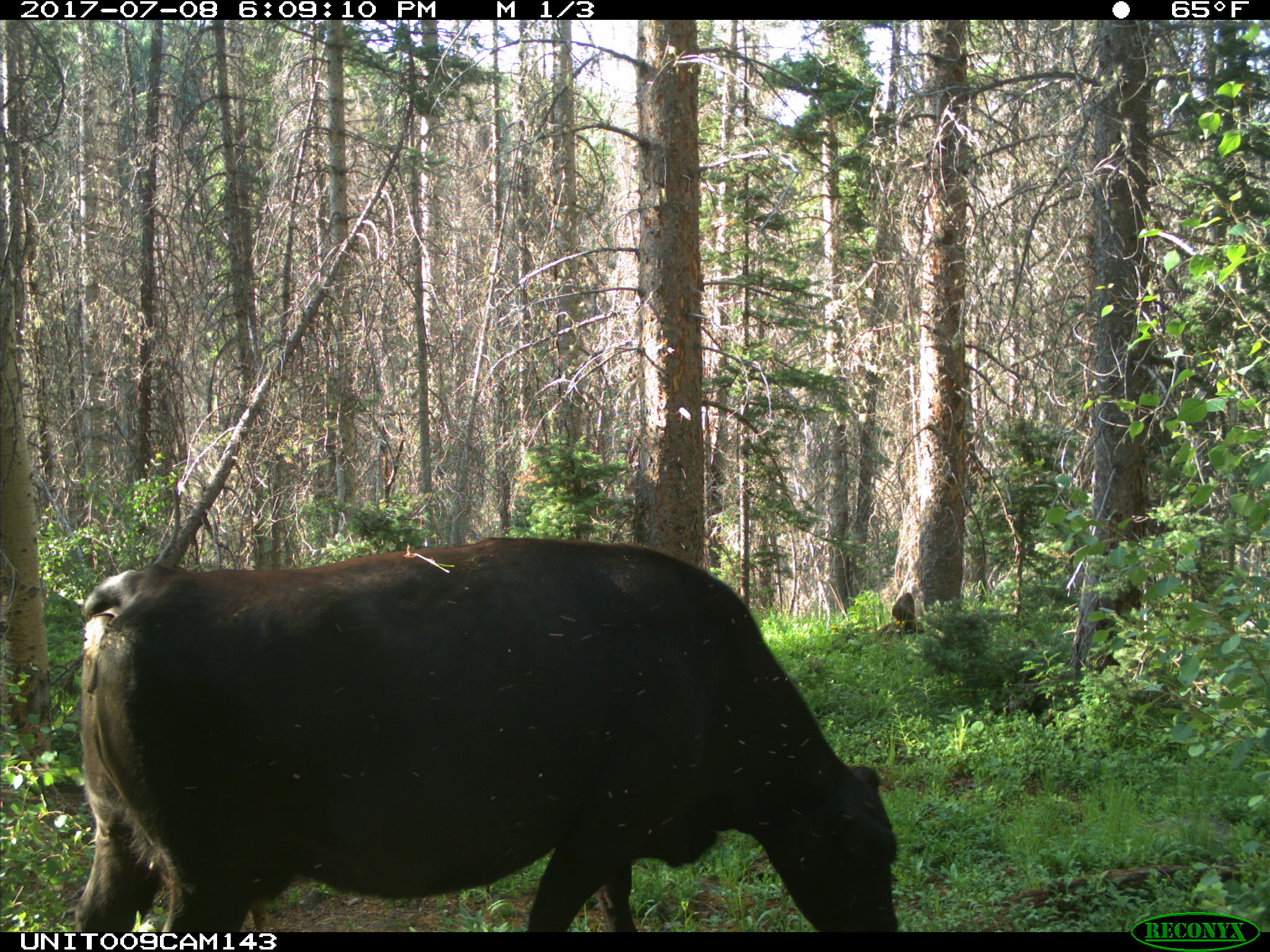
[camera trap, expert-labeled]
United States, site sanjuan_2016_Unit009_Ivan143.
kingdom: Animalia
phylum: Chordata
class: Mammalia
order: Artiodactyla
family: Bovidae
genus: Bos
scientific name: Bos taurus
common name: domestic cow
Bos taurus (domestic cow).